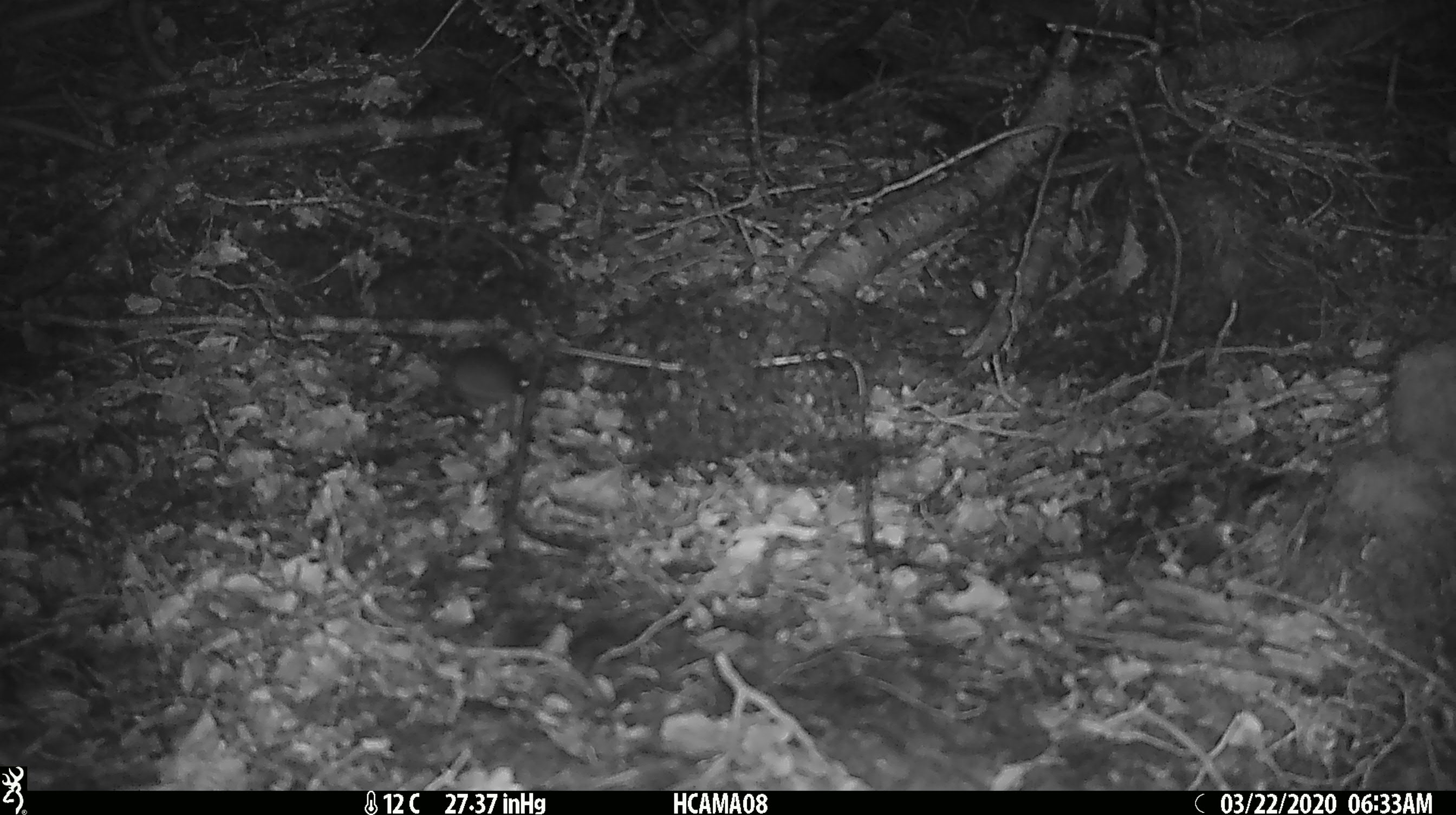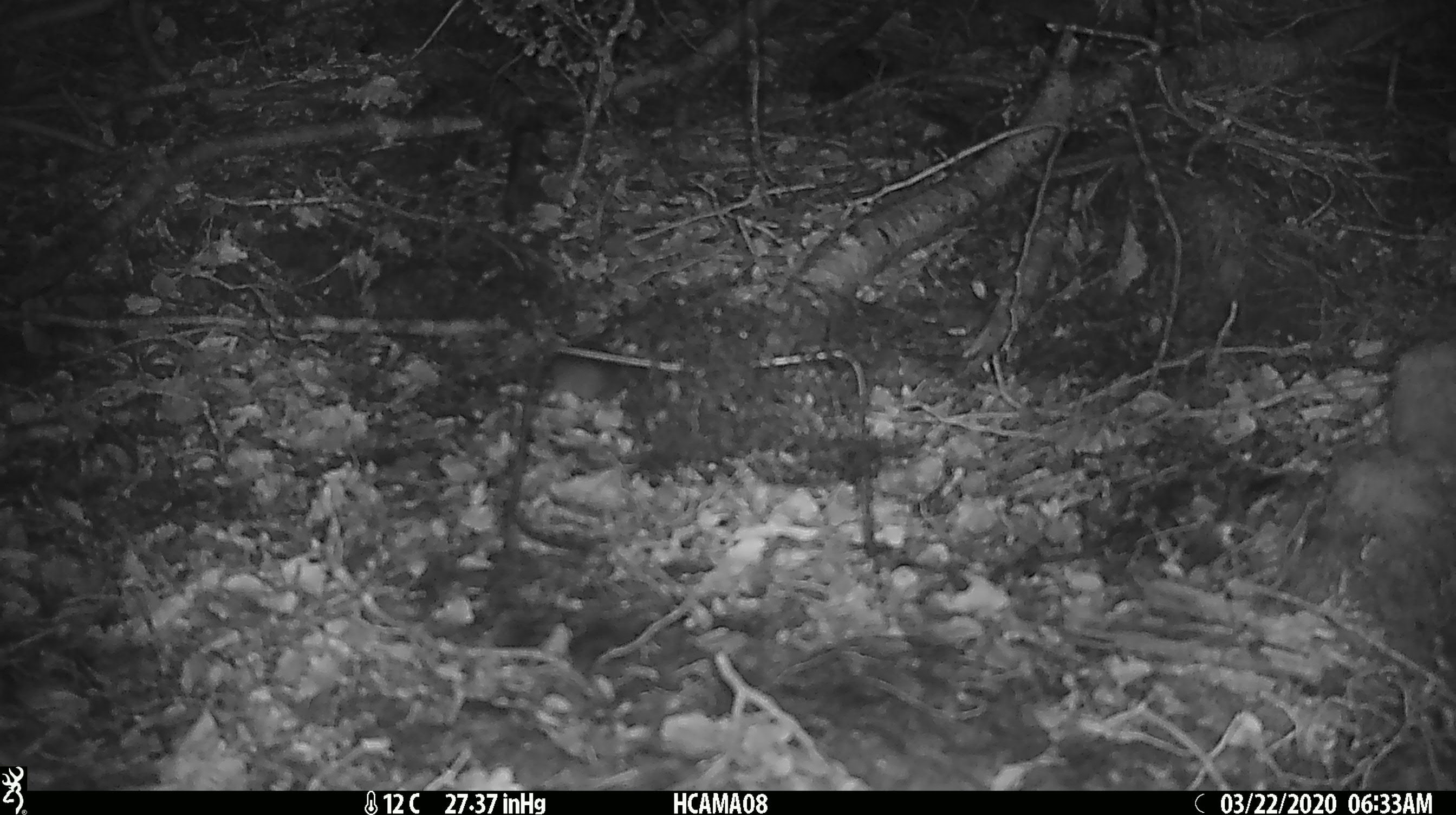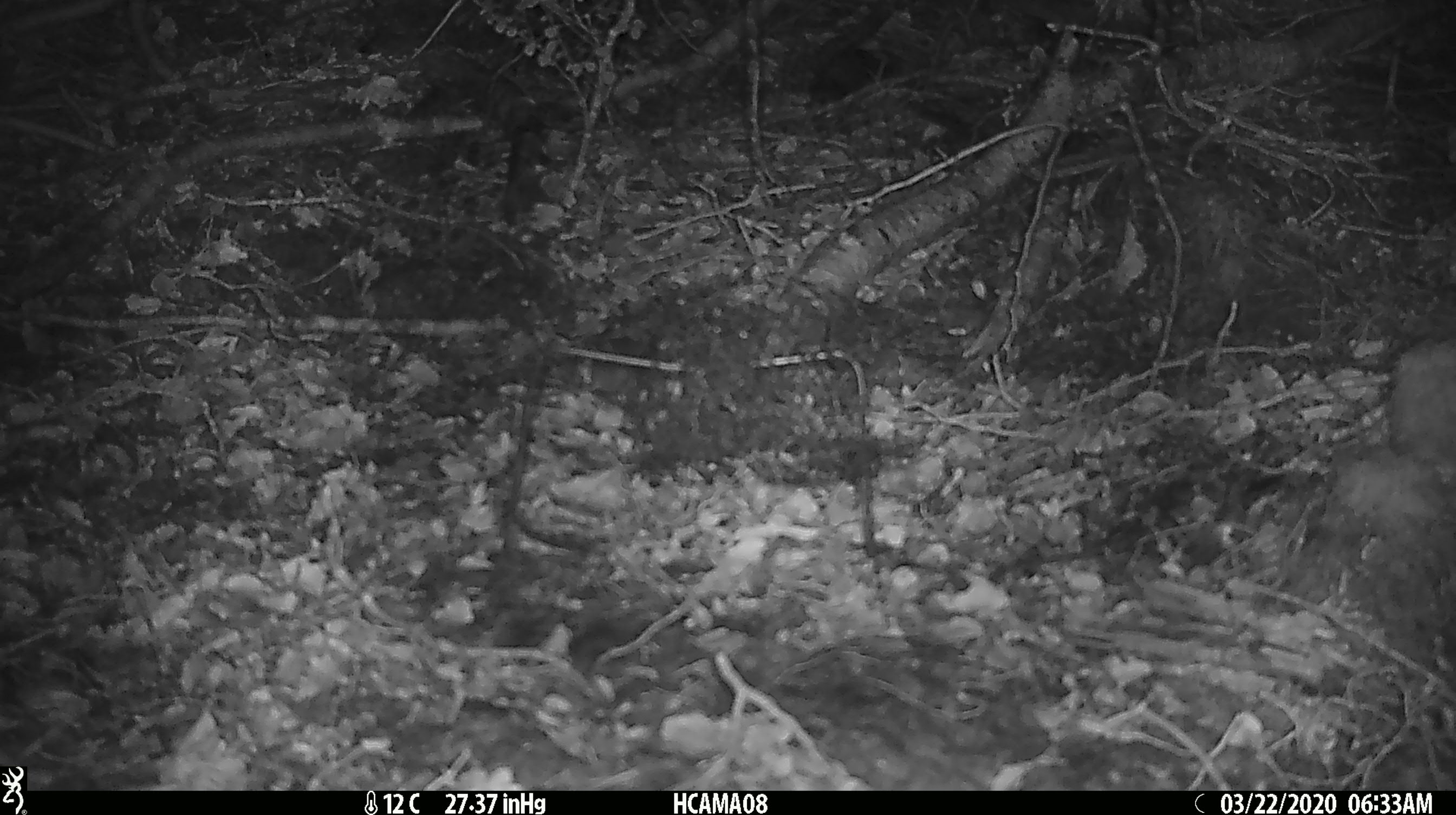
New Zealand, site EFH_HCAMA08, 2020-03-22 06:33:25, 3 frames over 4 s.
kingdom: Animalia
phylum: Chordata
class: Mammalia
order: Rodentia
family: Muridae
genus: Mus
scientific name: Mus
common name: mouse